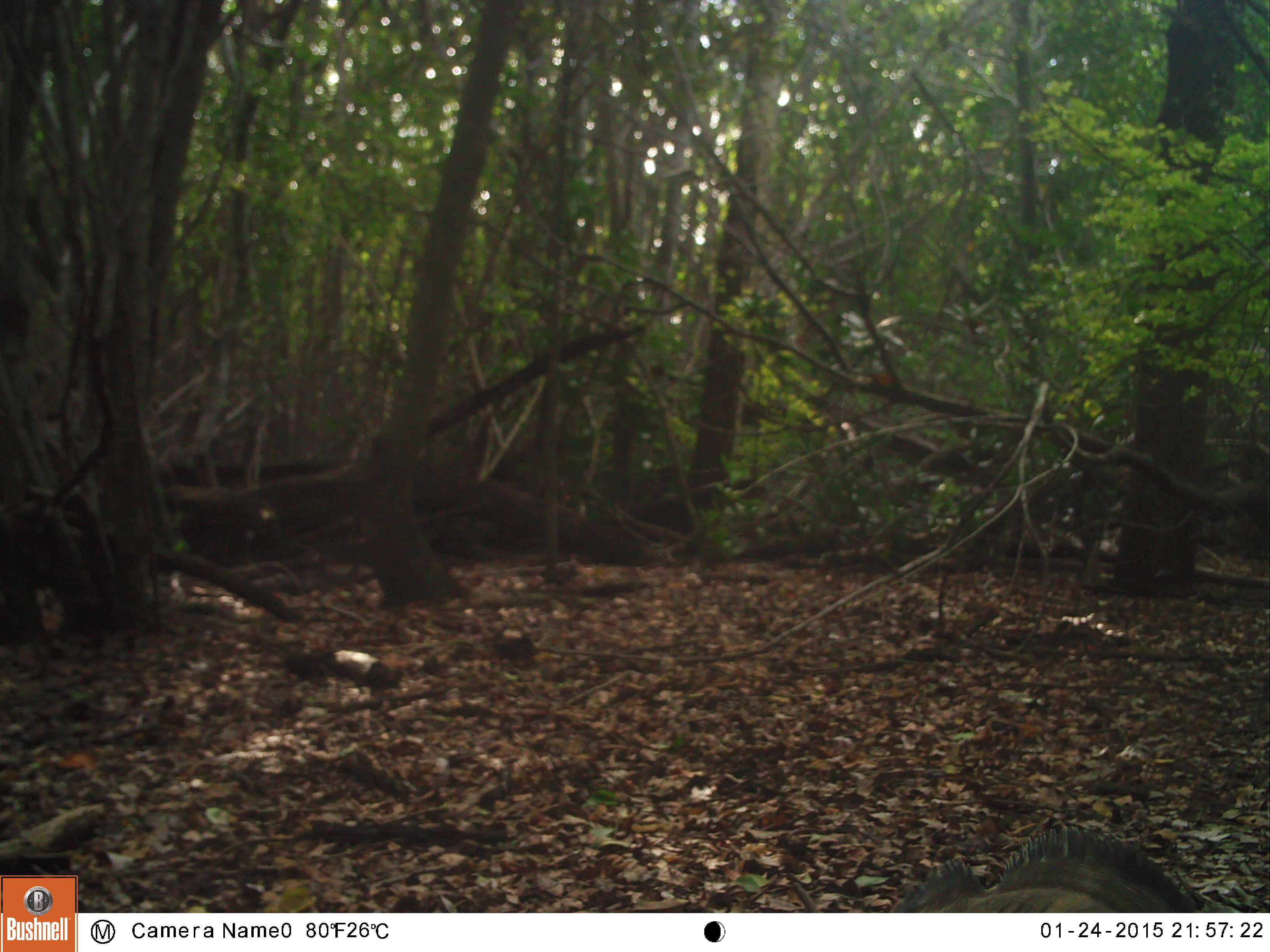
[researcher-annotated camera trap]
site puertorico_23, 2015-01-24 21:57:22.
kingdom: Animalia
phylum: Chordata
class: Reptilia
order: Squamata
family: Iguanidae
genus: Iguana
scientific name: Iguana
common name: typical iguanas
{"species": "Iguana (typical iguanas)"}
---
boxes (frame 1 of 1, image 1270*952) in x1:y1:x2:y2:
iguana: 892:825:1202:910